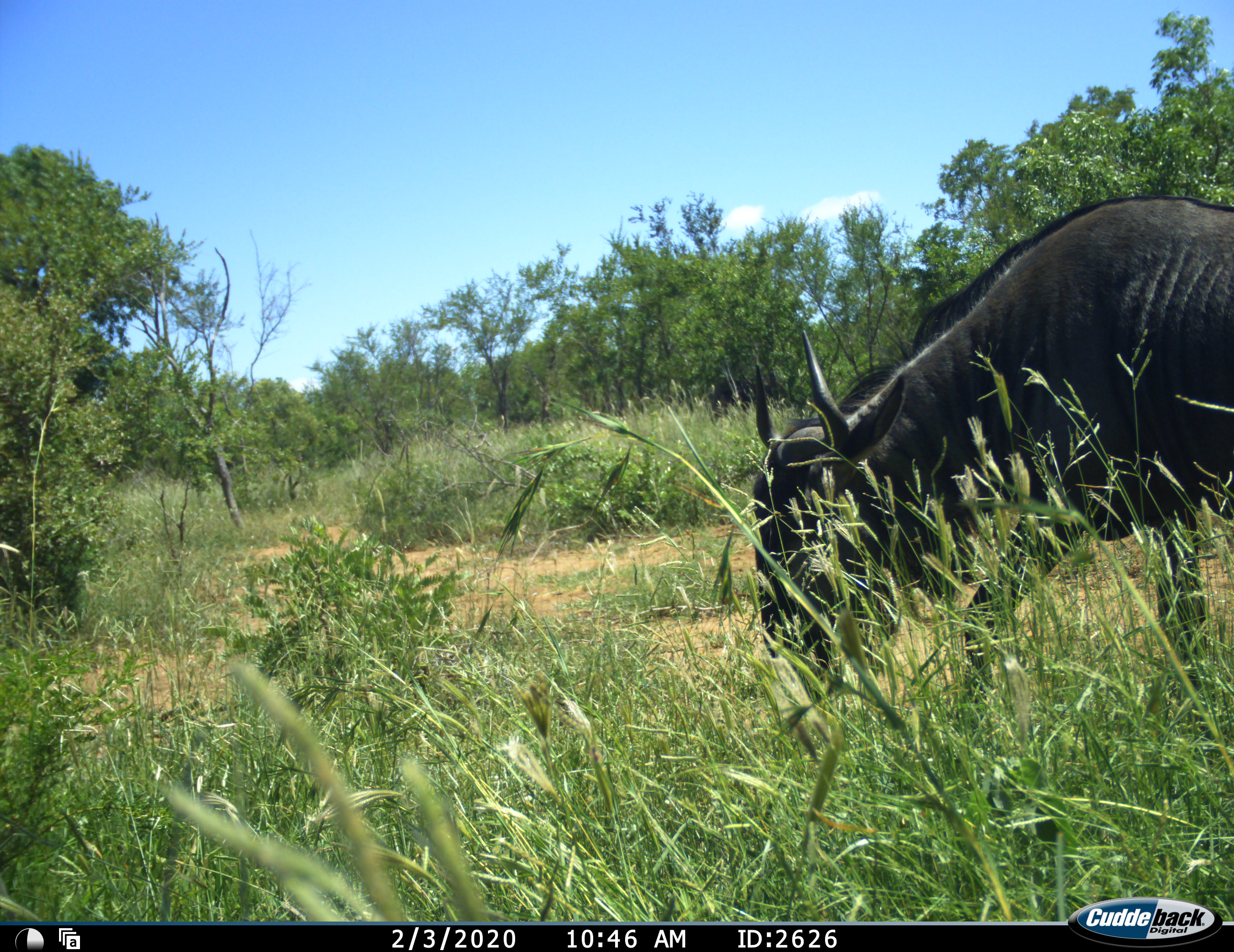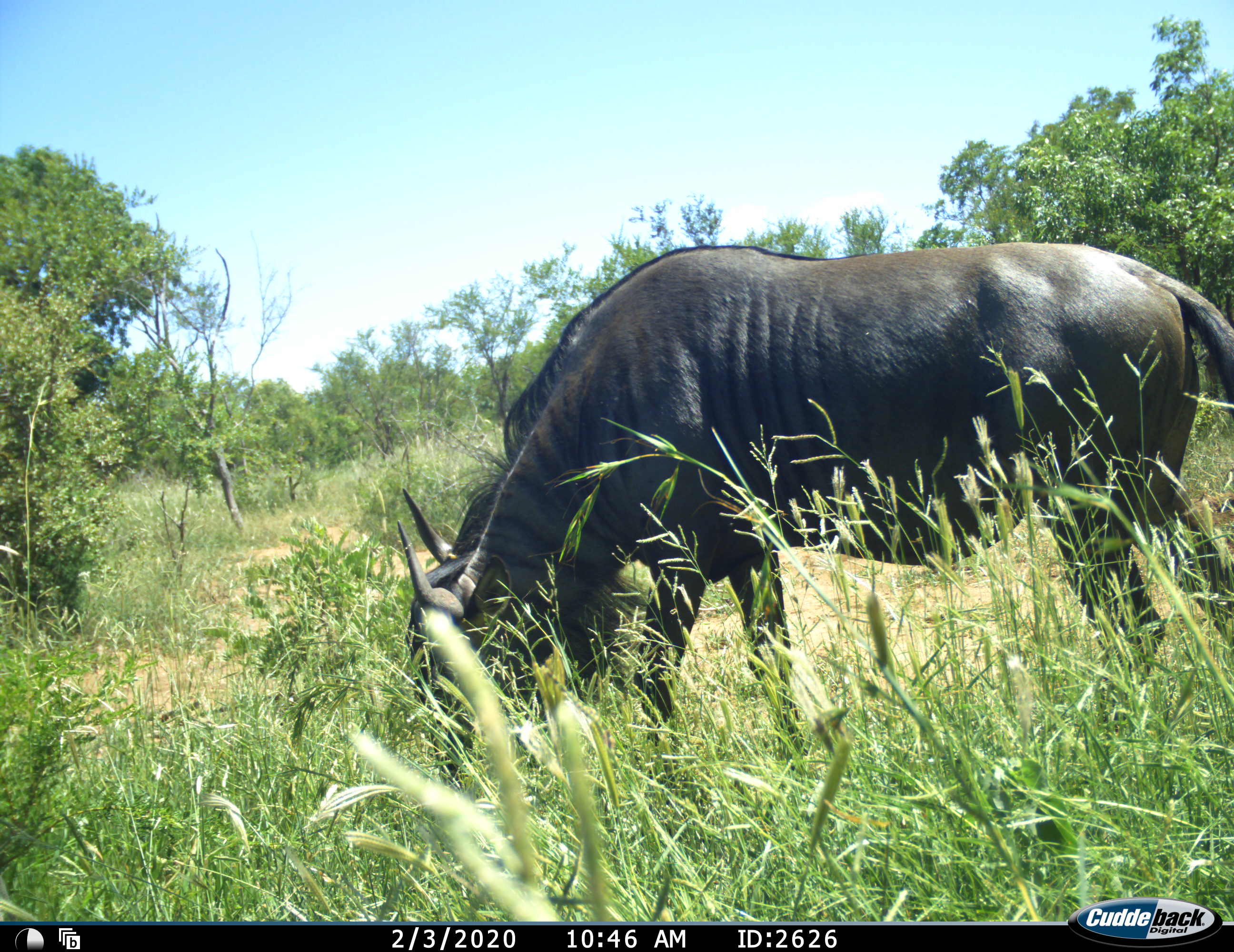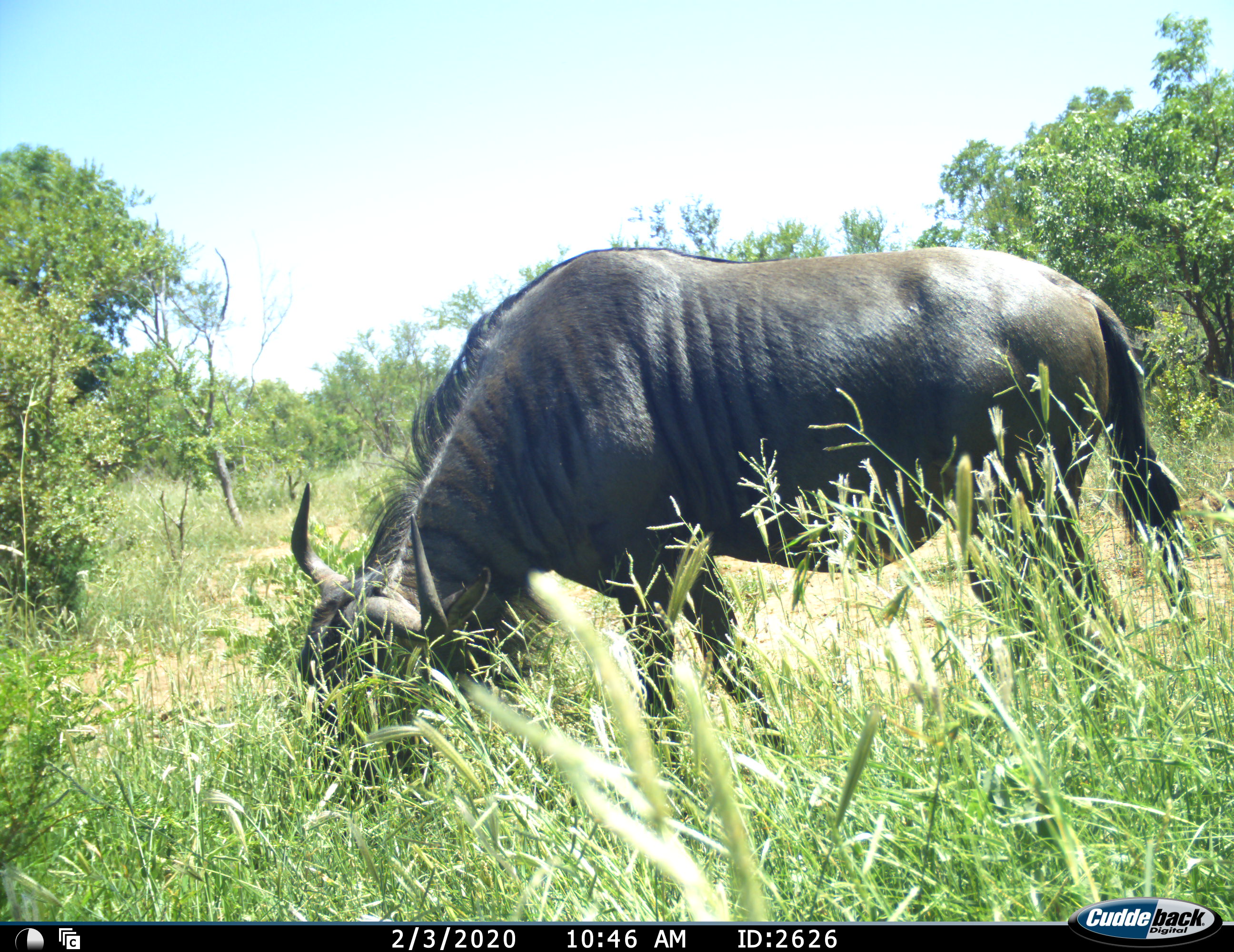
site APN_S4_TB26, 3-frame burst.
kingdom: Animalia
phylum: Chordata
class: Mammalia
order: Artiodactyla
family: Bovidae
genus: Connochaetes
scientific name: Connochaetes taurinus taurinus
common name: blue wildebeest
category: wildebeestblue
Wildebeestblue (blue wildebeest) (Connochaetes taurinus taurinus), count 1. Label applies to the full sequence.